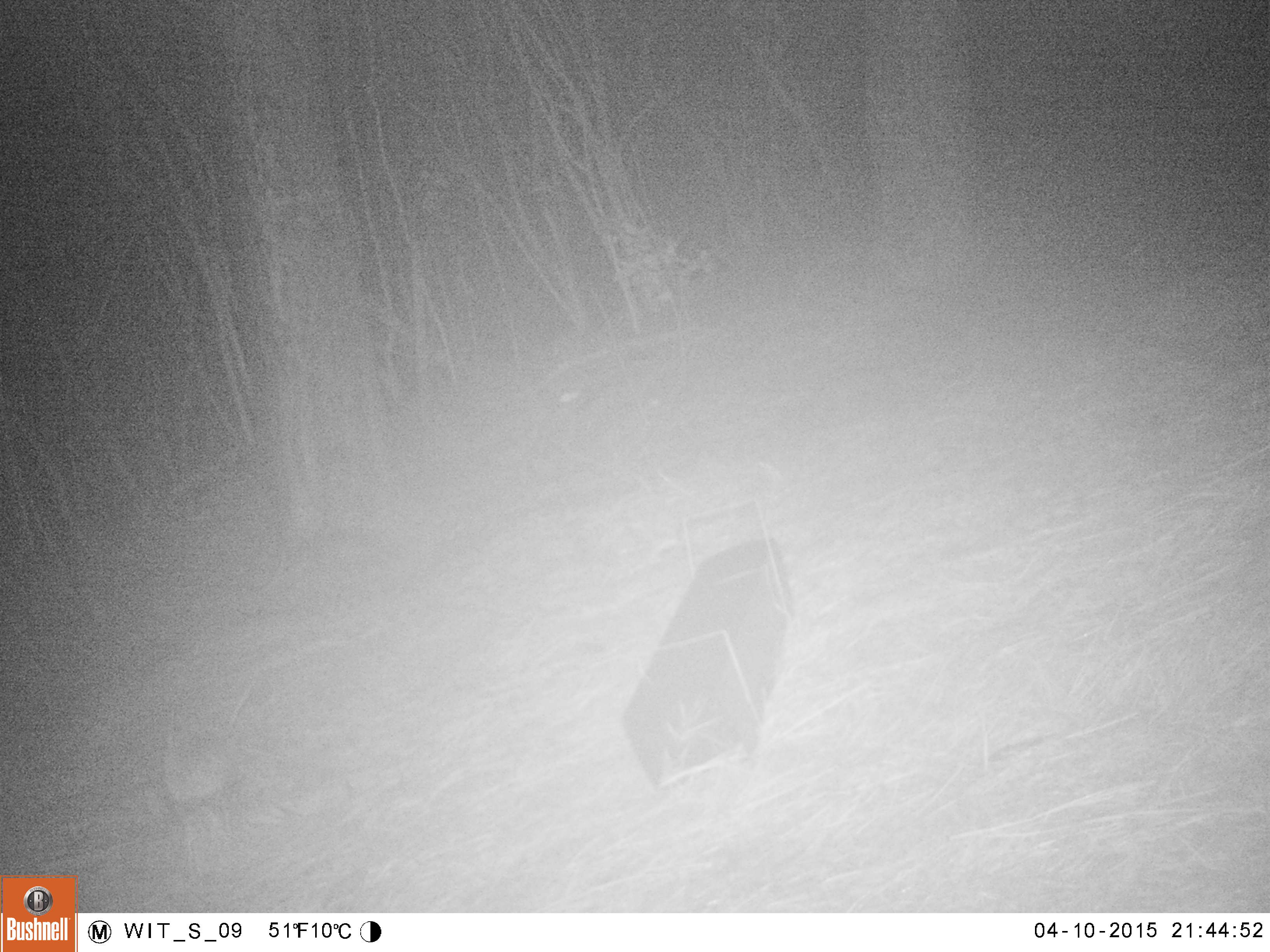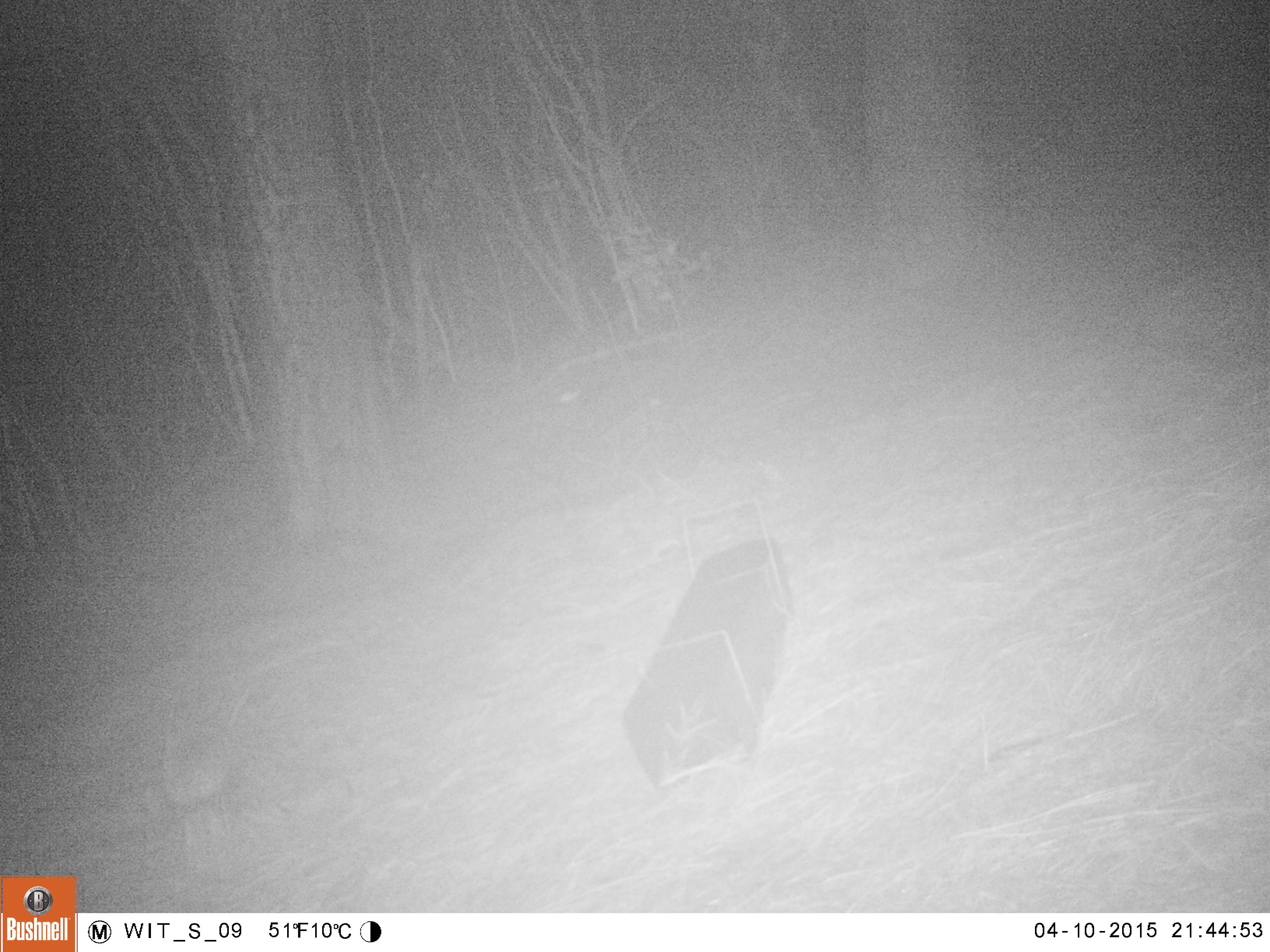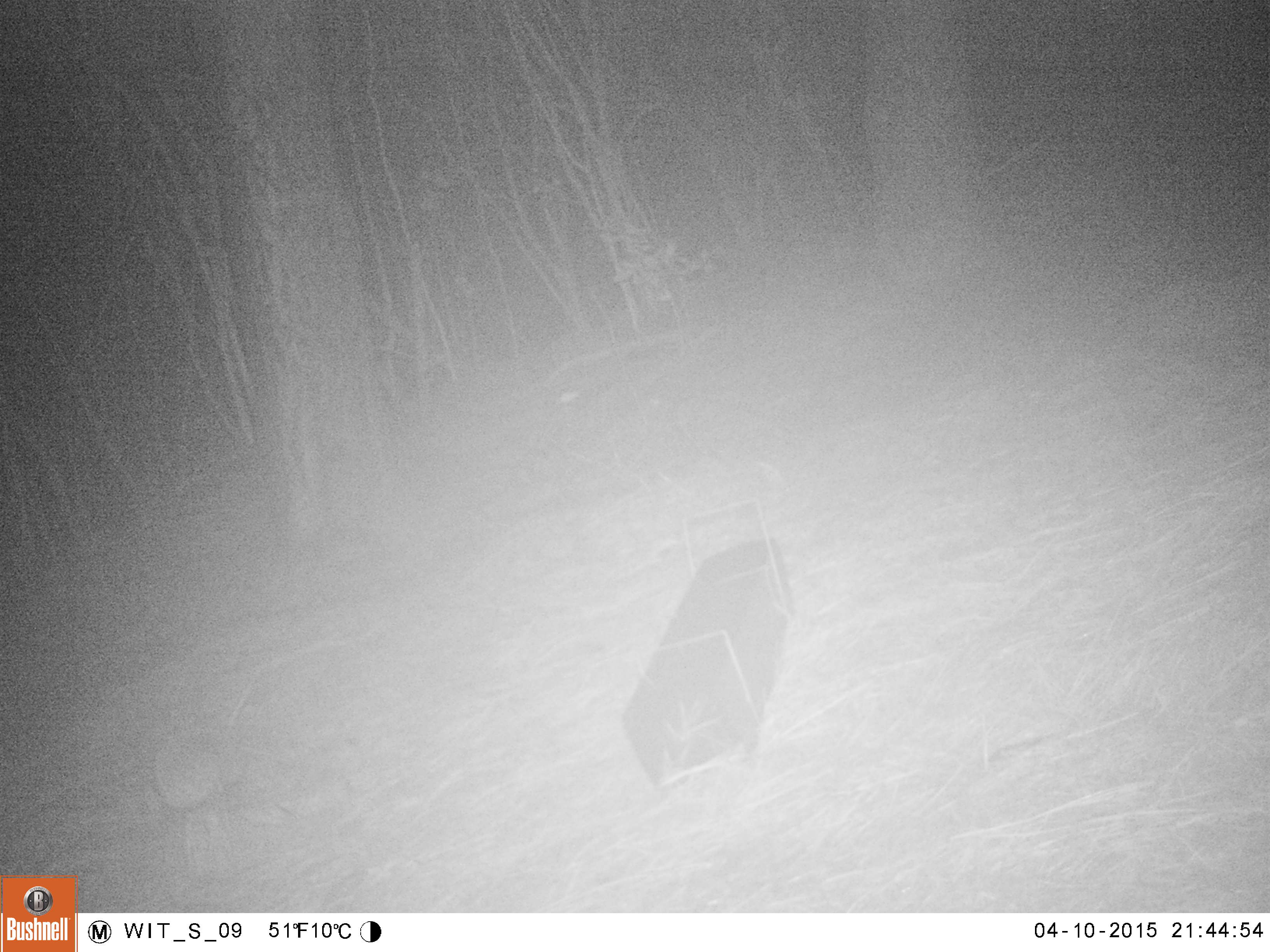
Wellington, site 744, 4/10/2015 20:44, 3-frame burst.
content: unidentified animal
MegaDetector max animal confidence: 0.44